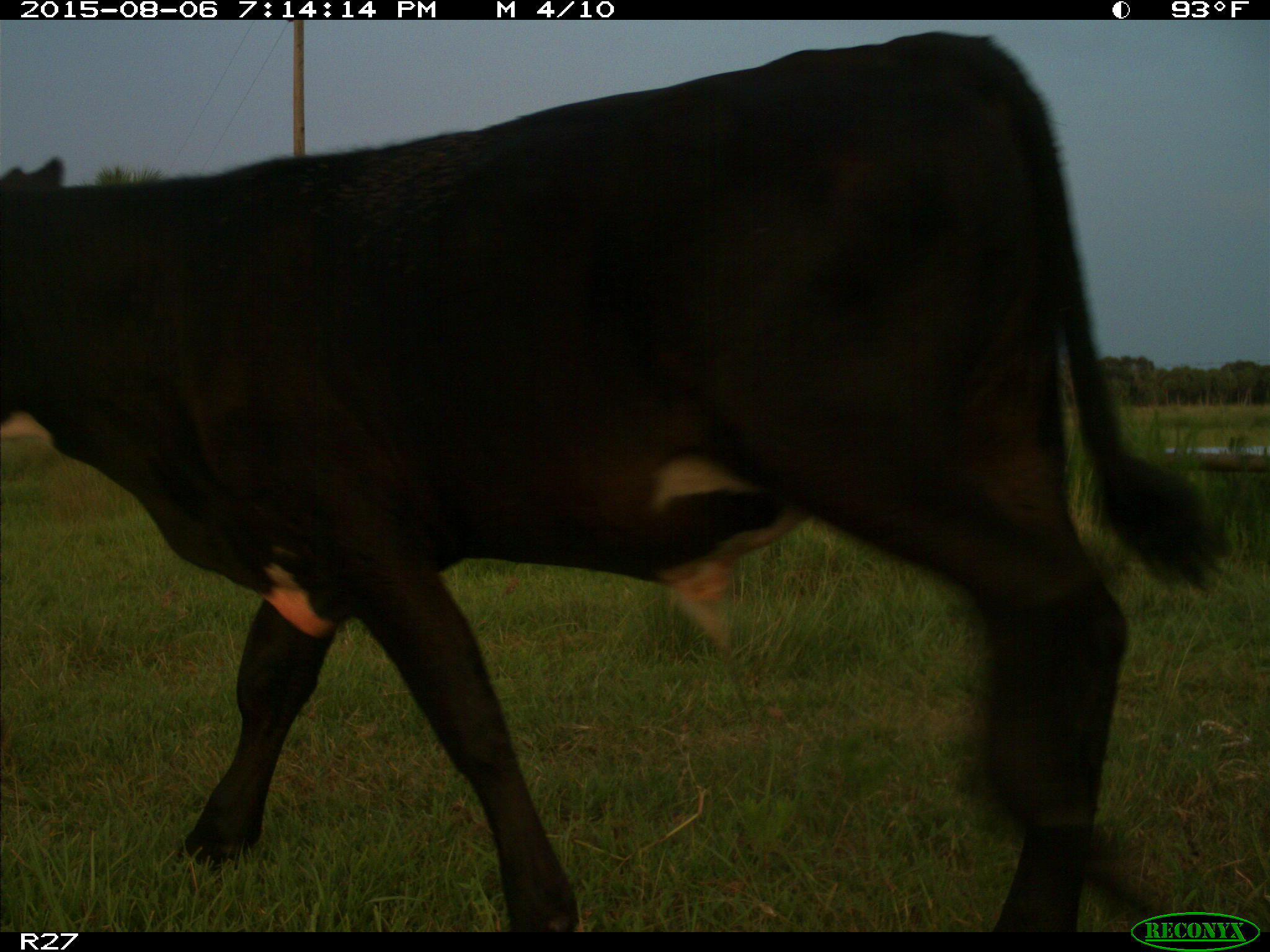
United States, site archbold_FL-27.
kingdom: Animalia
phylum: Chordata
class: Mammalia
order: Artiodactyla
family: Bovidae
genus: Bos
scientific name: Bos taurus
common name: domestic cow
Bos taurus (domestic cow).